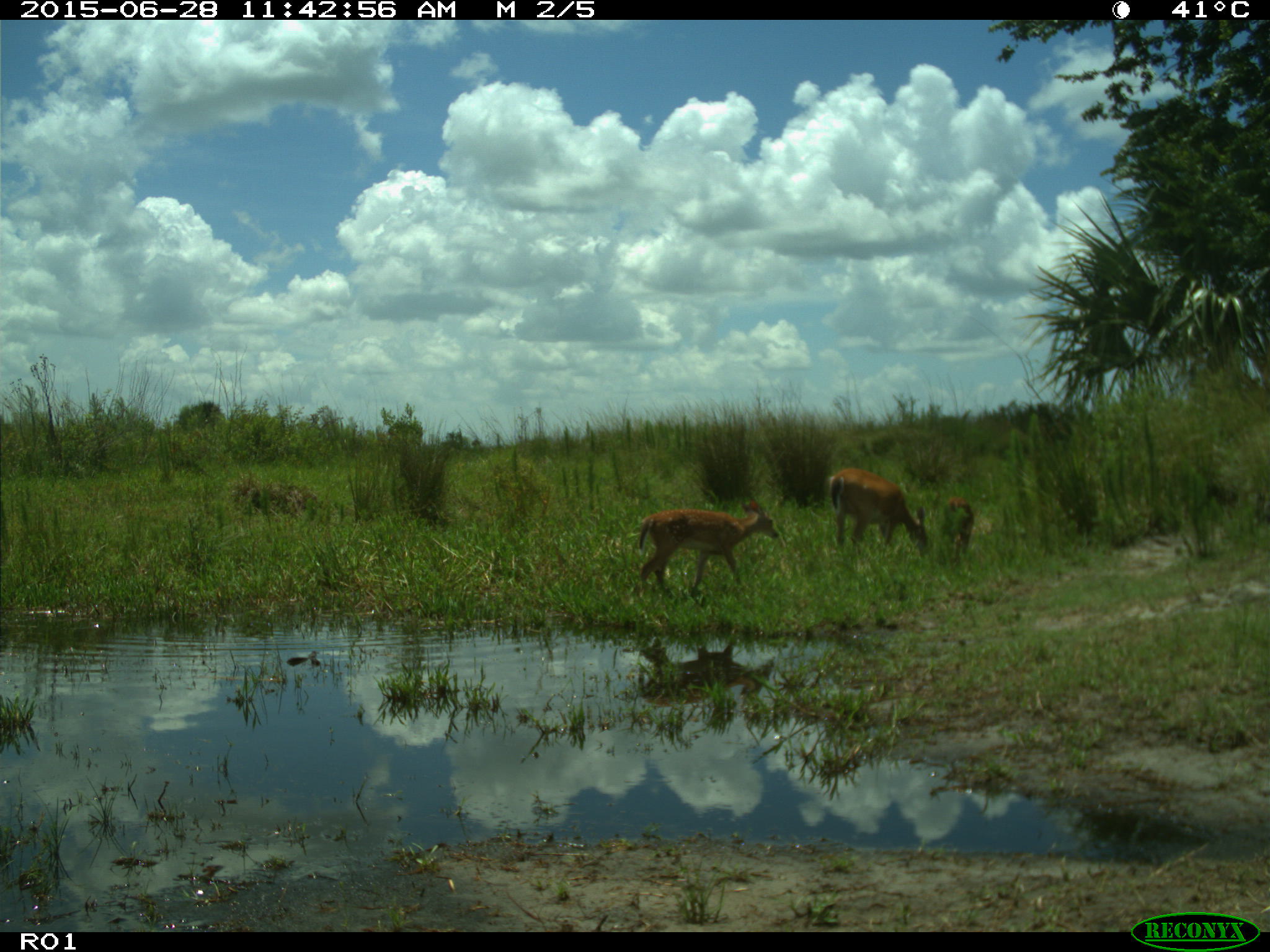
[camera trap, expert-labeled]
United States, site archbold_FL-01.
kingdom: Animalia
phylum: Chordata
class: Mammalia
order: Artiodactyla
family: Cervidae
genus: Odocoileus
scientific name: Odocoileus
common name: deer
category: unidentified deer